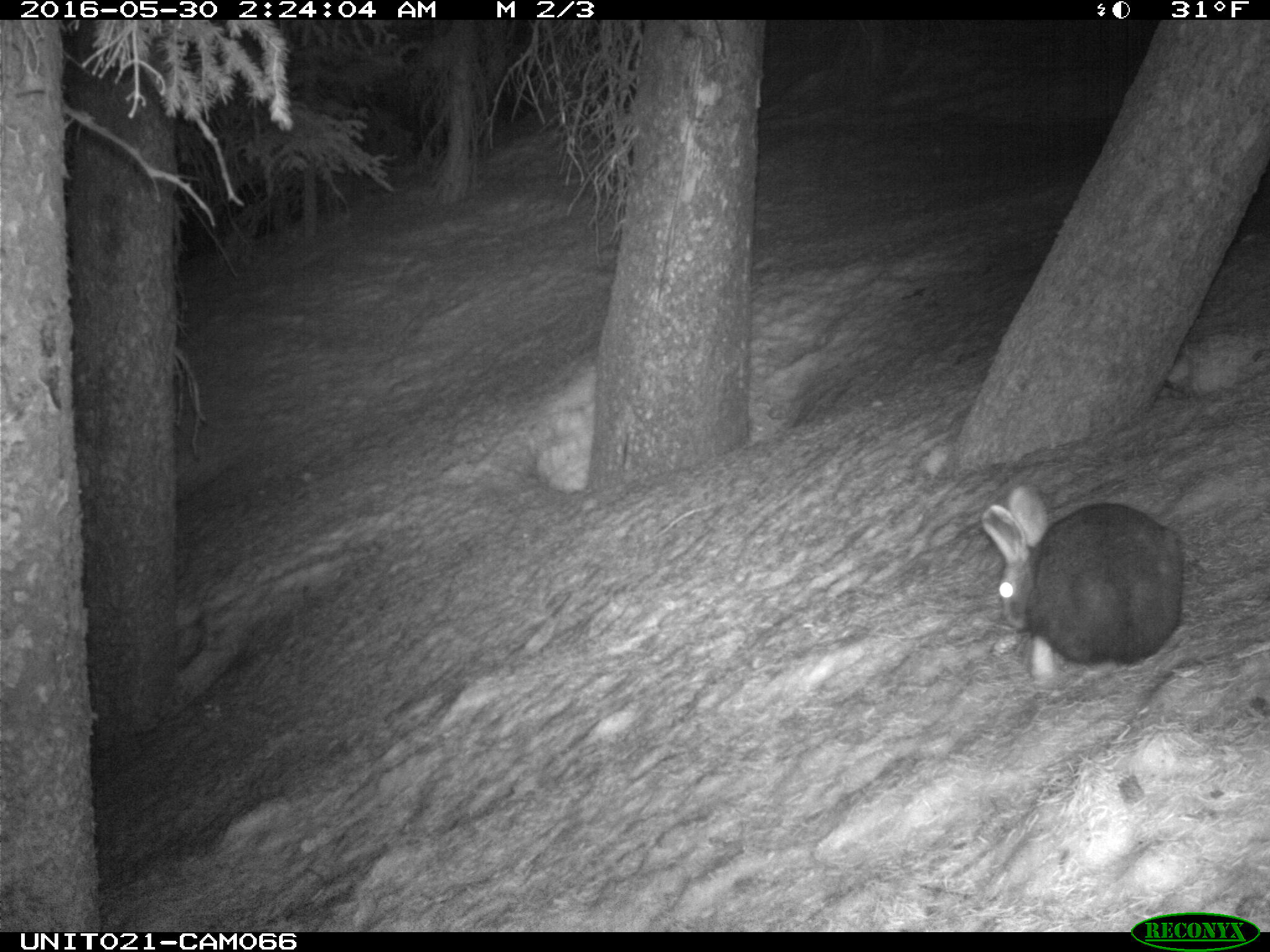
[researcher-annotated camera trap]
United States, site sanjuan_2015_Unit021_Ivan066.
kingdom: Animalia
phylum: Chordata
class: Mammalia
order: Lagomorpha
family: Leporidae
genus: Lepus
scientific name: Lepus americanus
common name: snowshoe hare